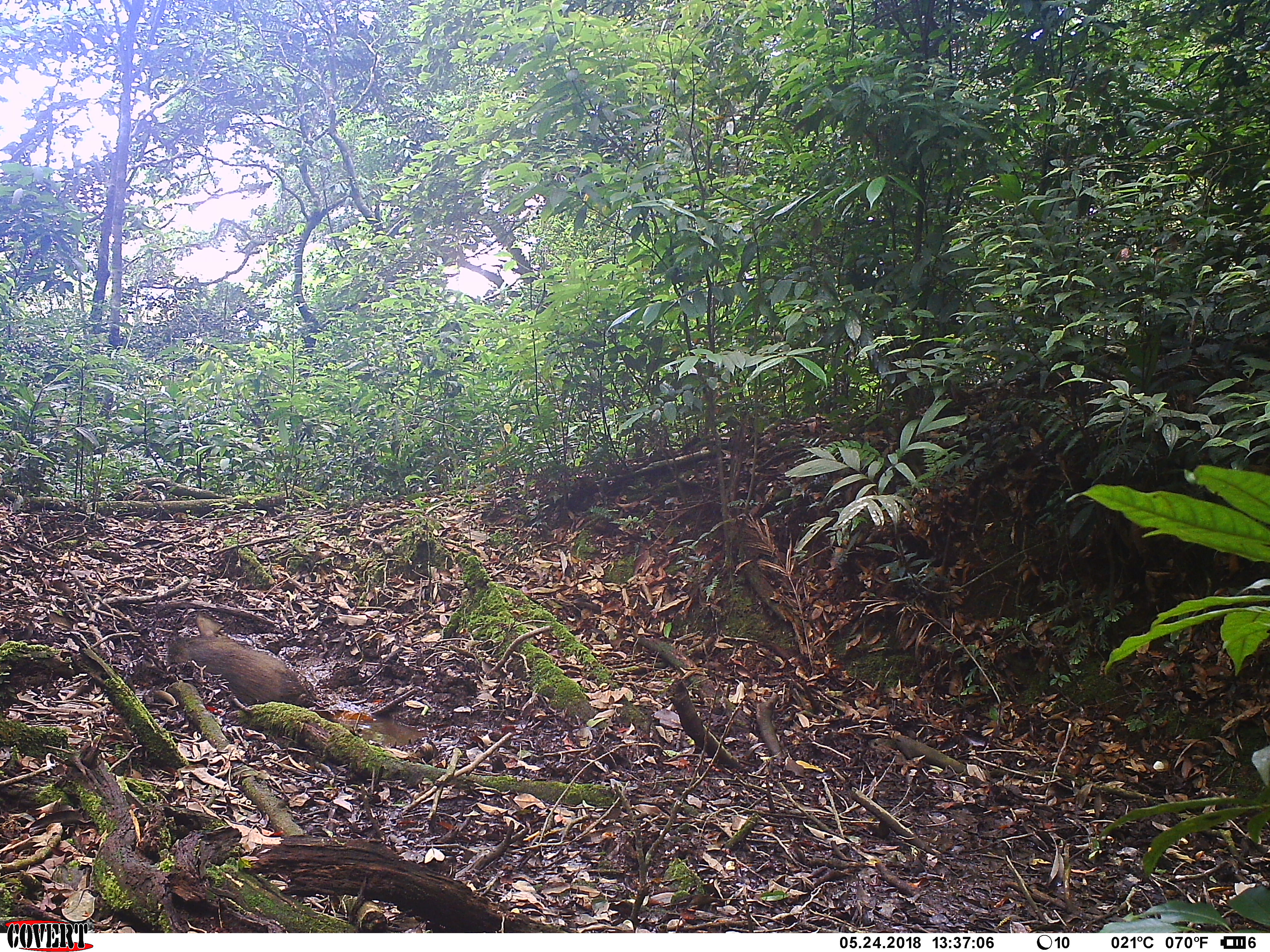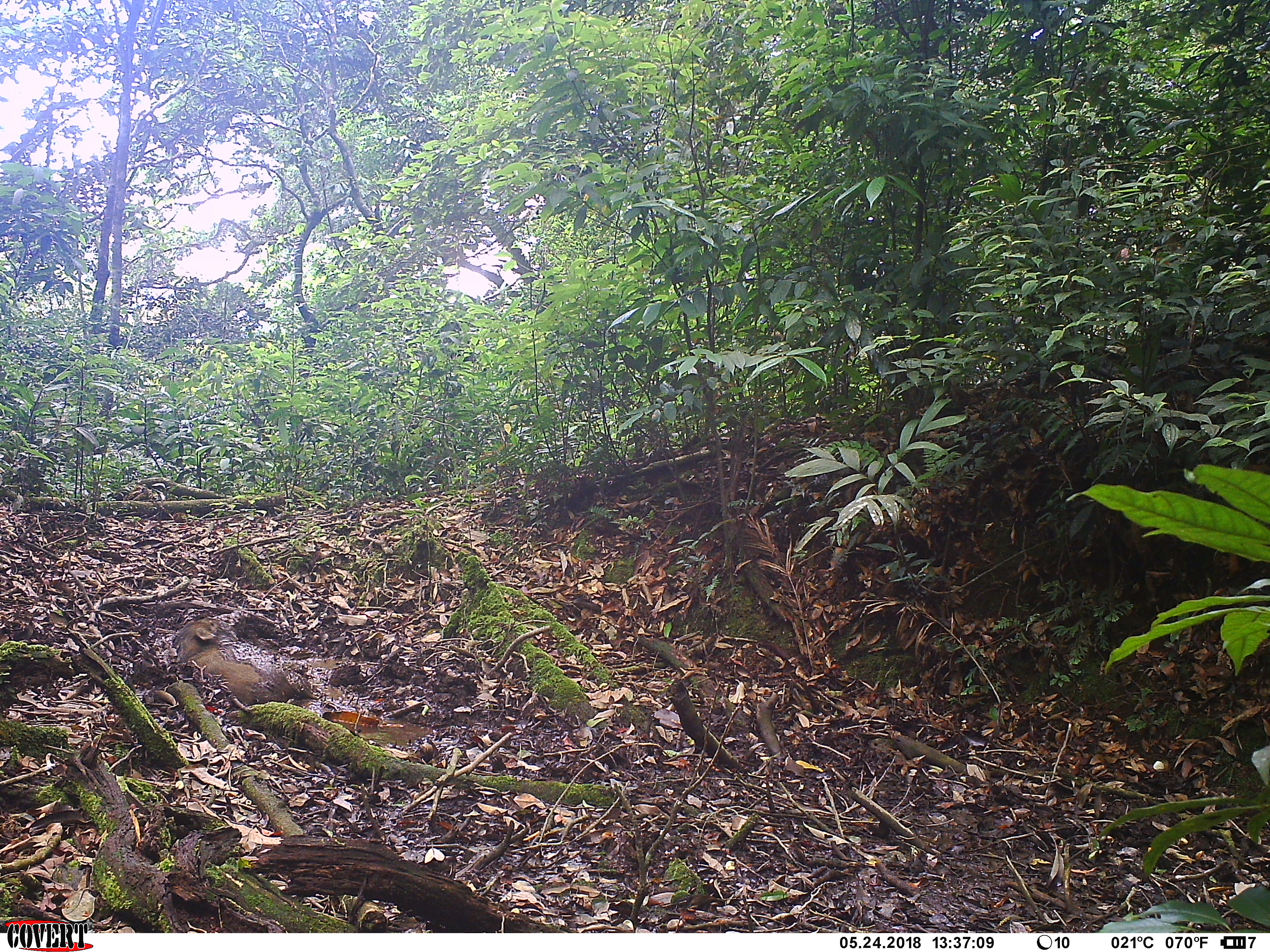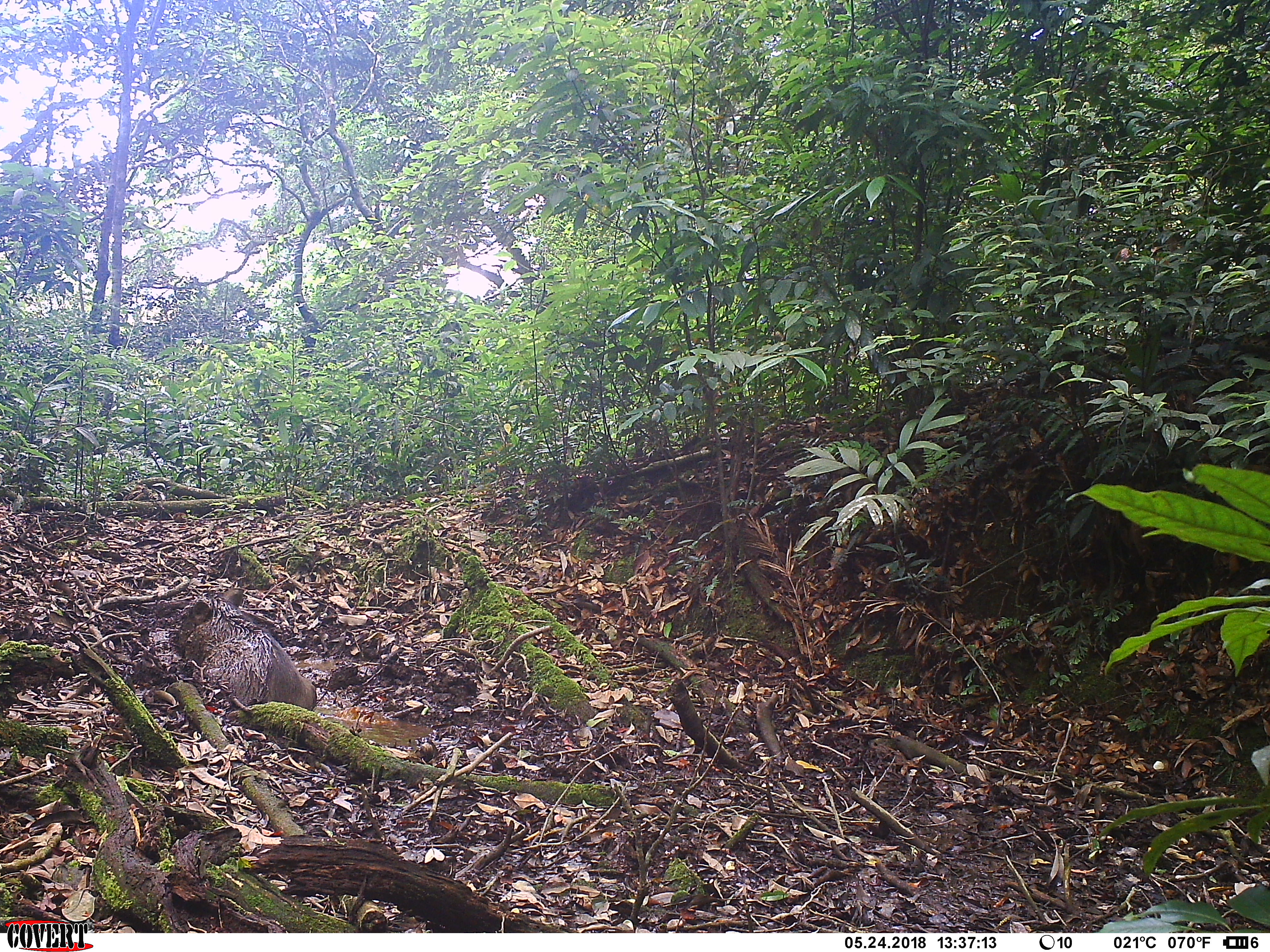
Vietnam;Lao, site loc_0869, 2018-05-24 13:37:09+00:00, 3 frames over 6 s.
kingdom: Animalia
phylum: Chordata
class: Mammalia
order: Artiodactyla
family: Suidae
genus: Sus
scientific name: Sus scrofa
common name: eurasian wild pig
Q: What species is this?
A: Eurasian wild pig (Sus scrofa).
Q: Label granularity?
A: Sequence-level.